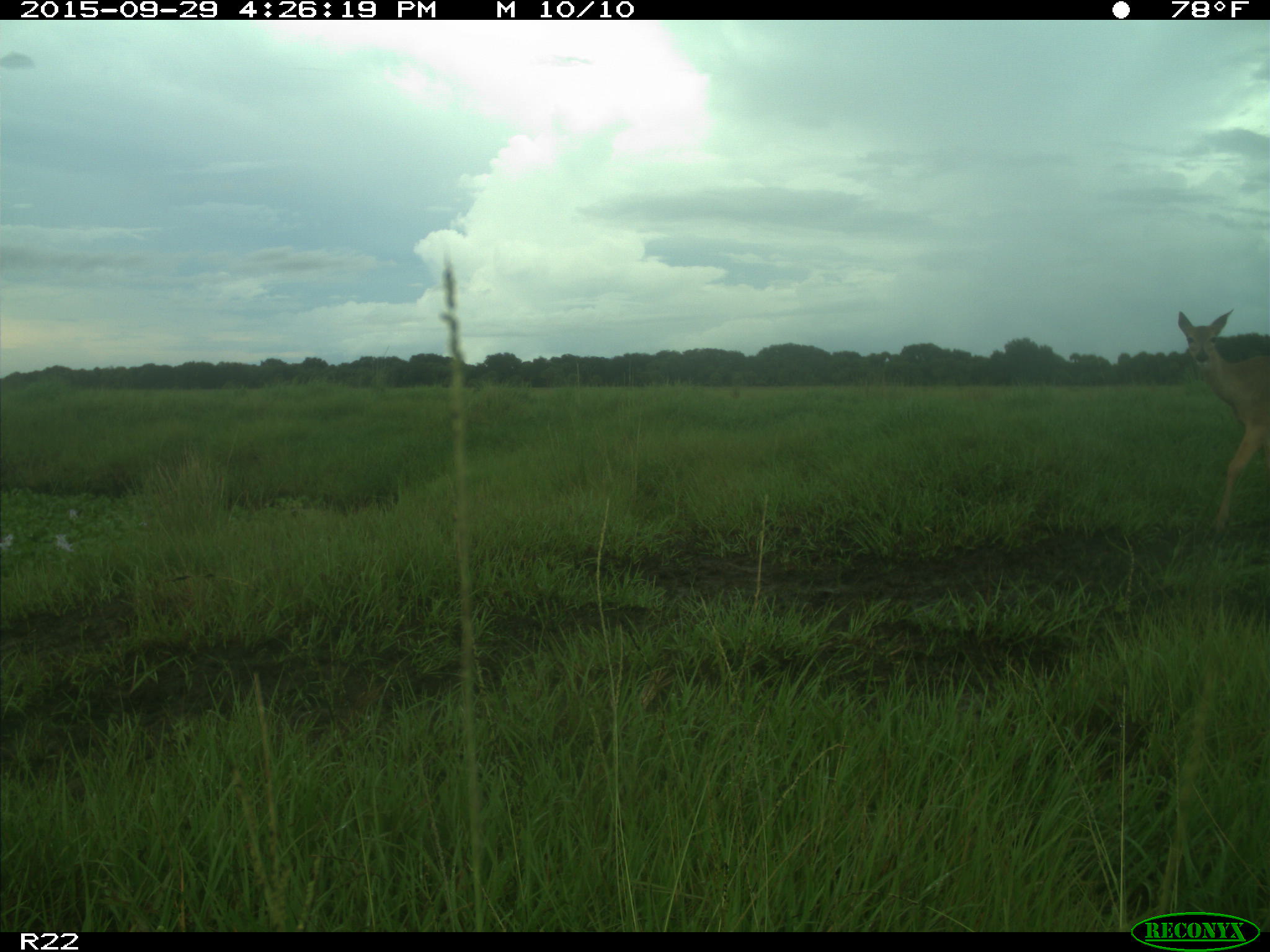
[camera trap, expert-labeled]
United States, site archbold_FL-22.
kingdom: Animalia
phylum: Chordata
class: Mammalia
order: Artiodactyla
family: Cervidae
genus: Odocoileus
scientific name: Odocoileus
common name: deer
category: unidentified deer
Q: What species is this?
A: Unidentified deer (deer) (Odocoileus).